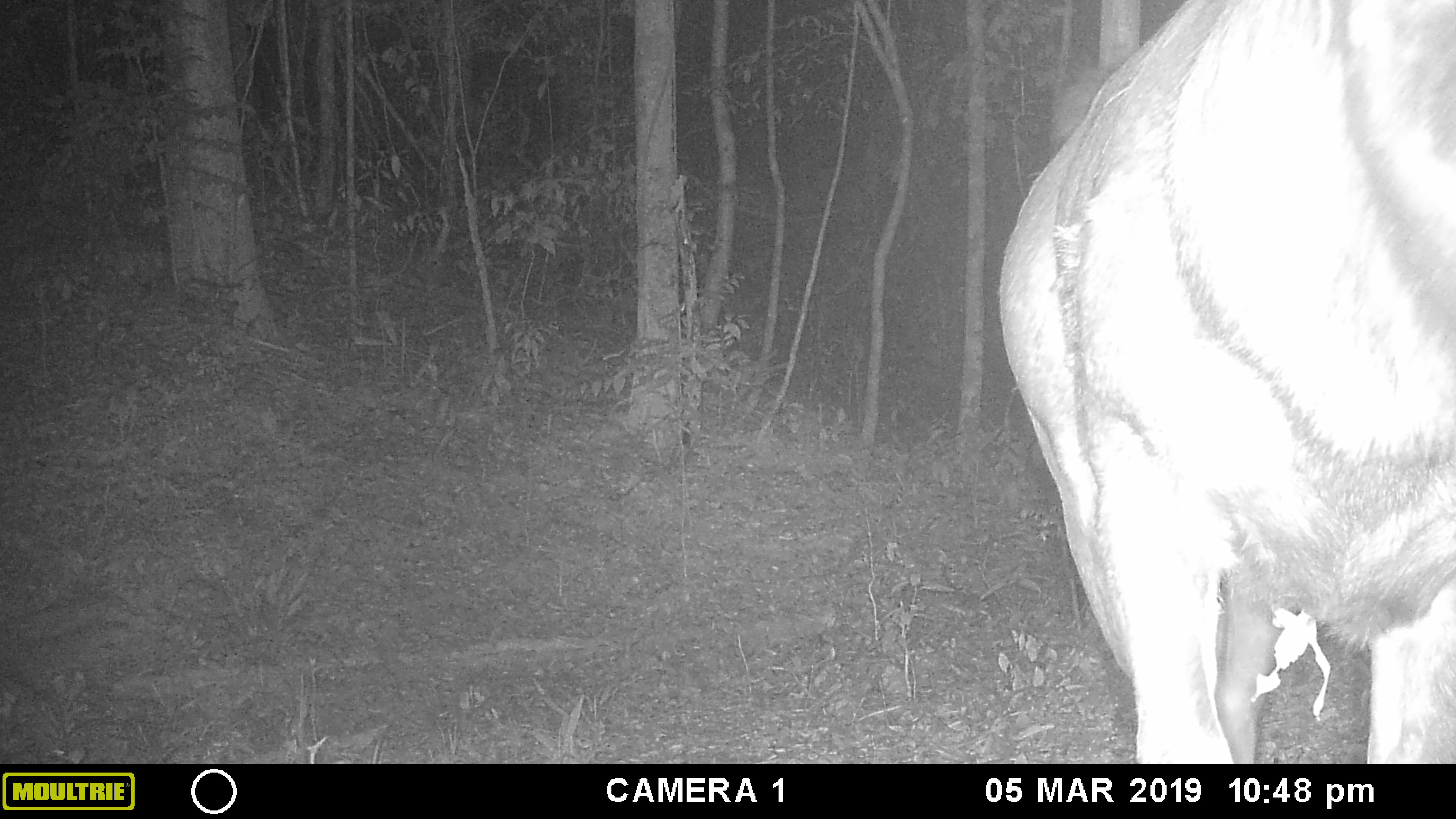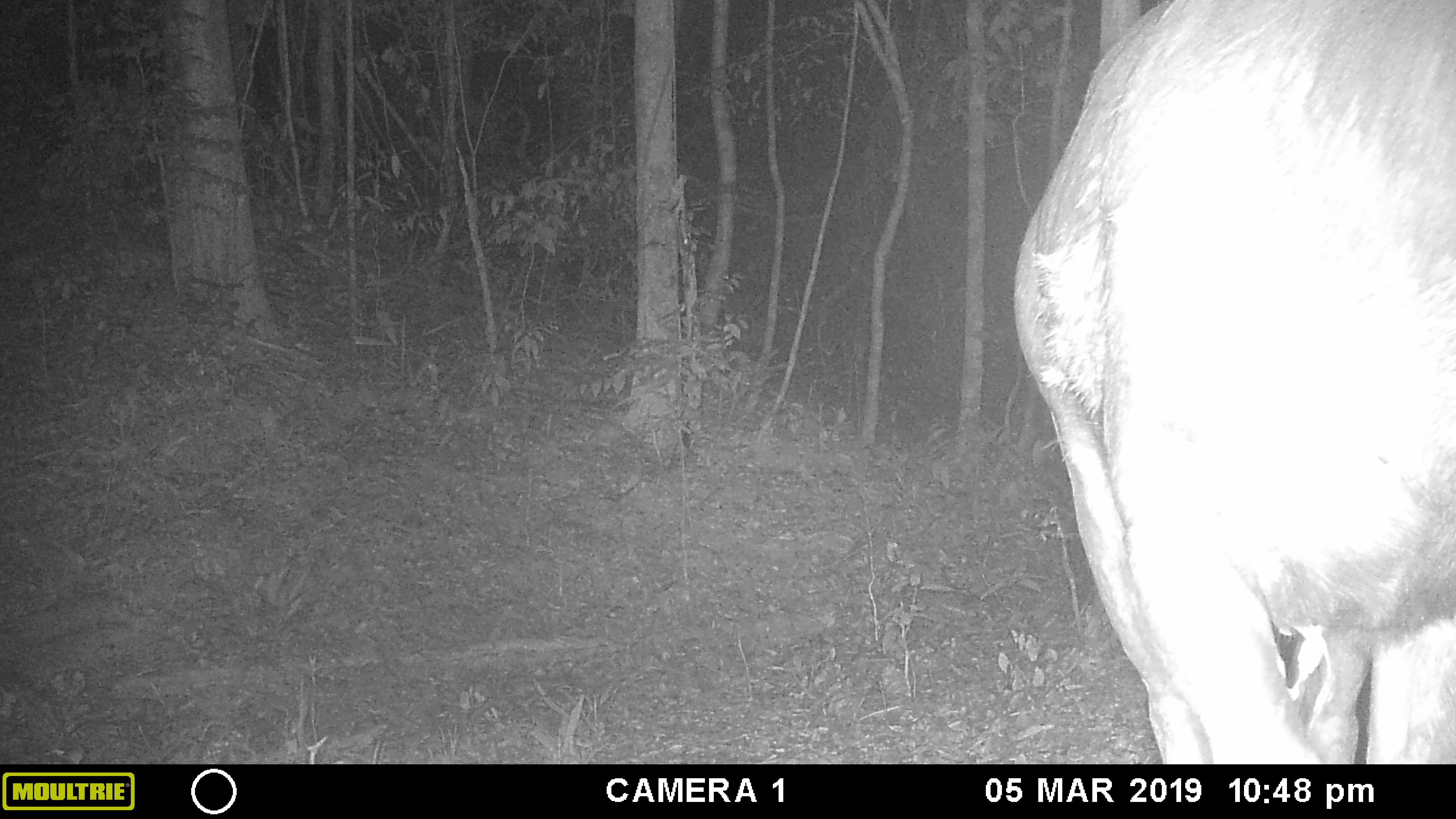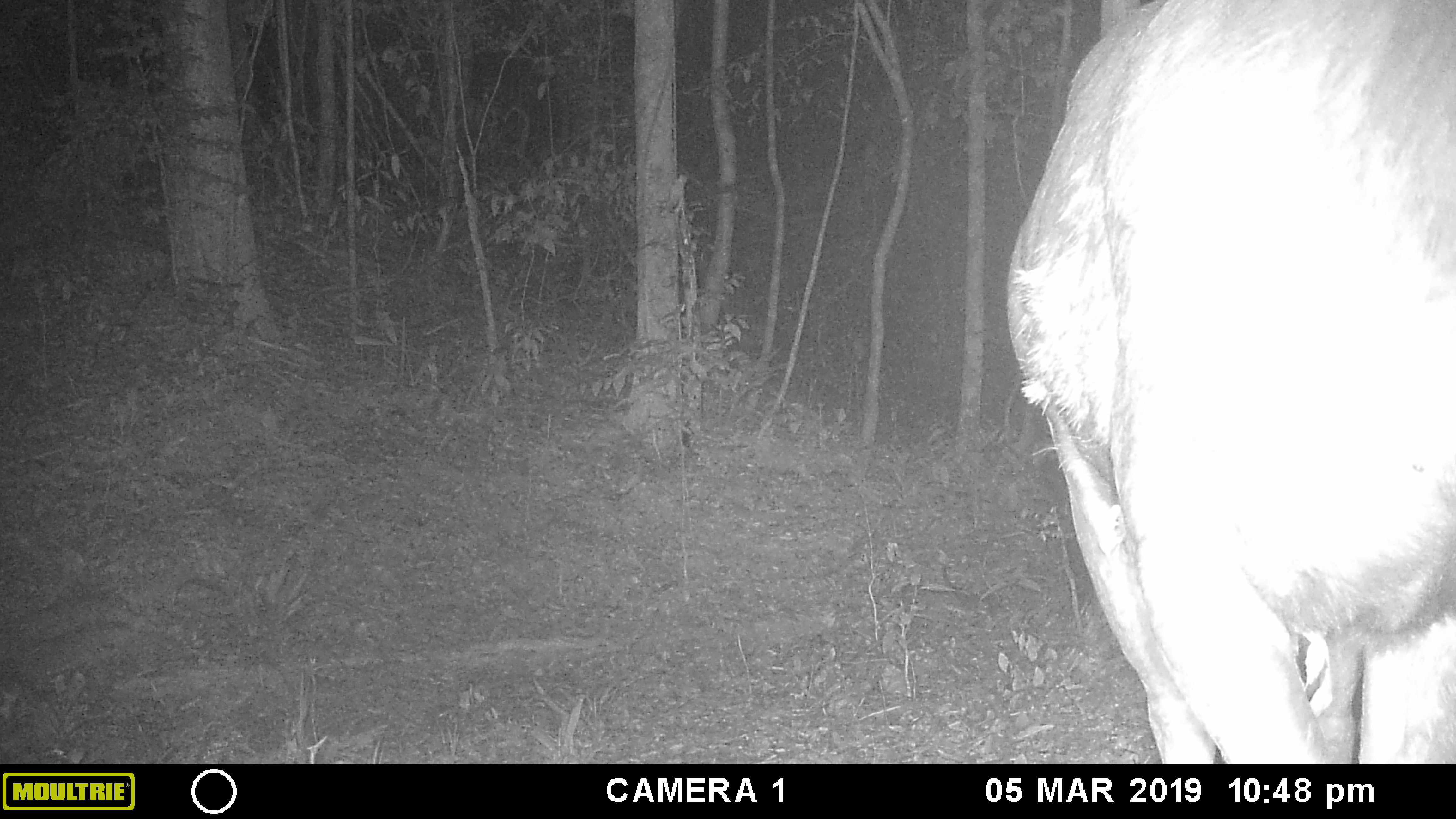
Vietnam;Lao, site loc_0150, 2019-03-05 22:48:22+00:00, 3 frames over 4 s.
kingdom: Animalia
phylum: Chordata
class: Mammalia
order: Artiodactyla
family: Cervidae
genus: Rusa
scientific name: Rusa unicolor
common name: sambar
Sambar (Rusa unicolor). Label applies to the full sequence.